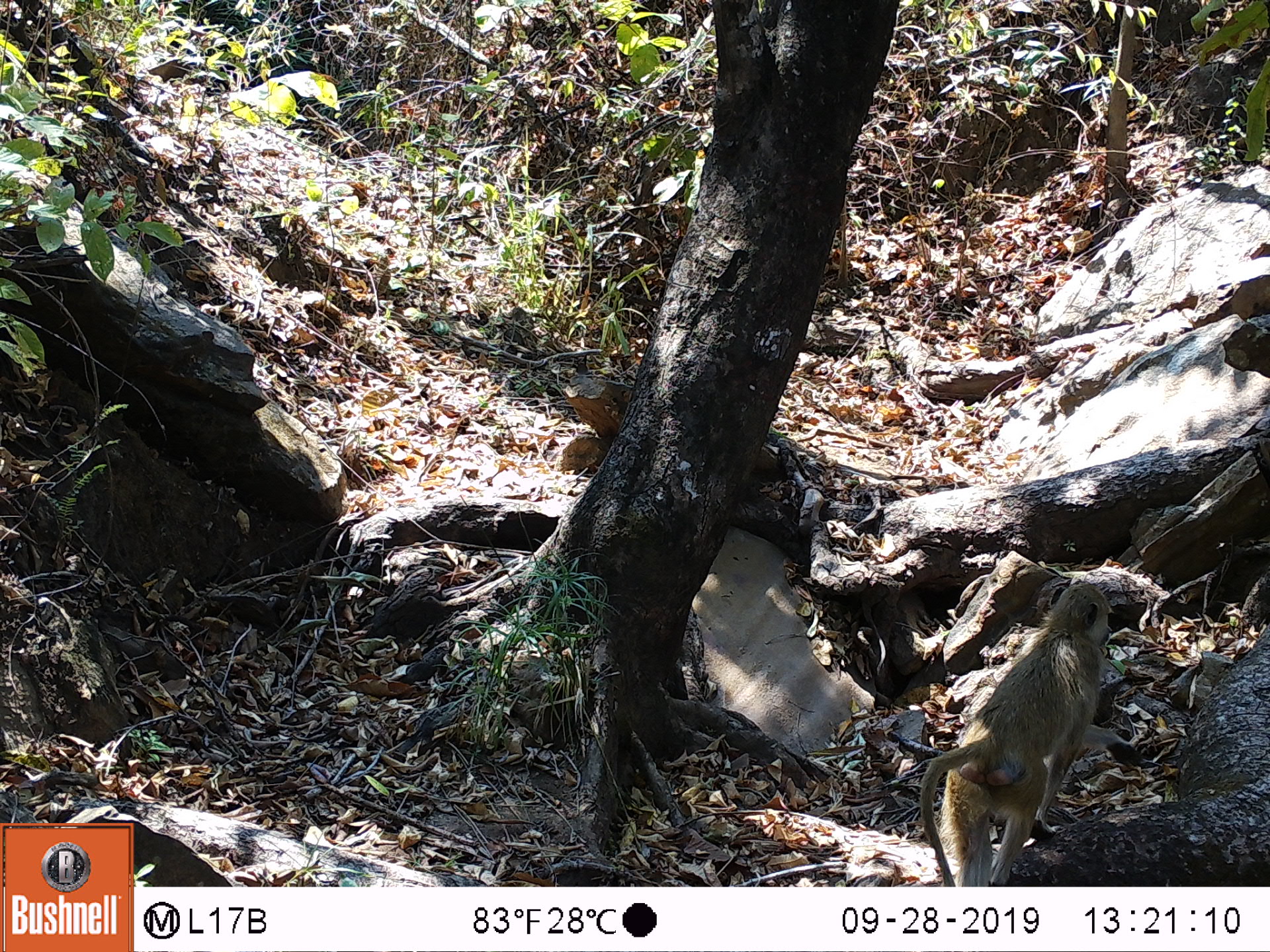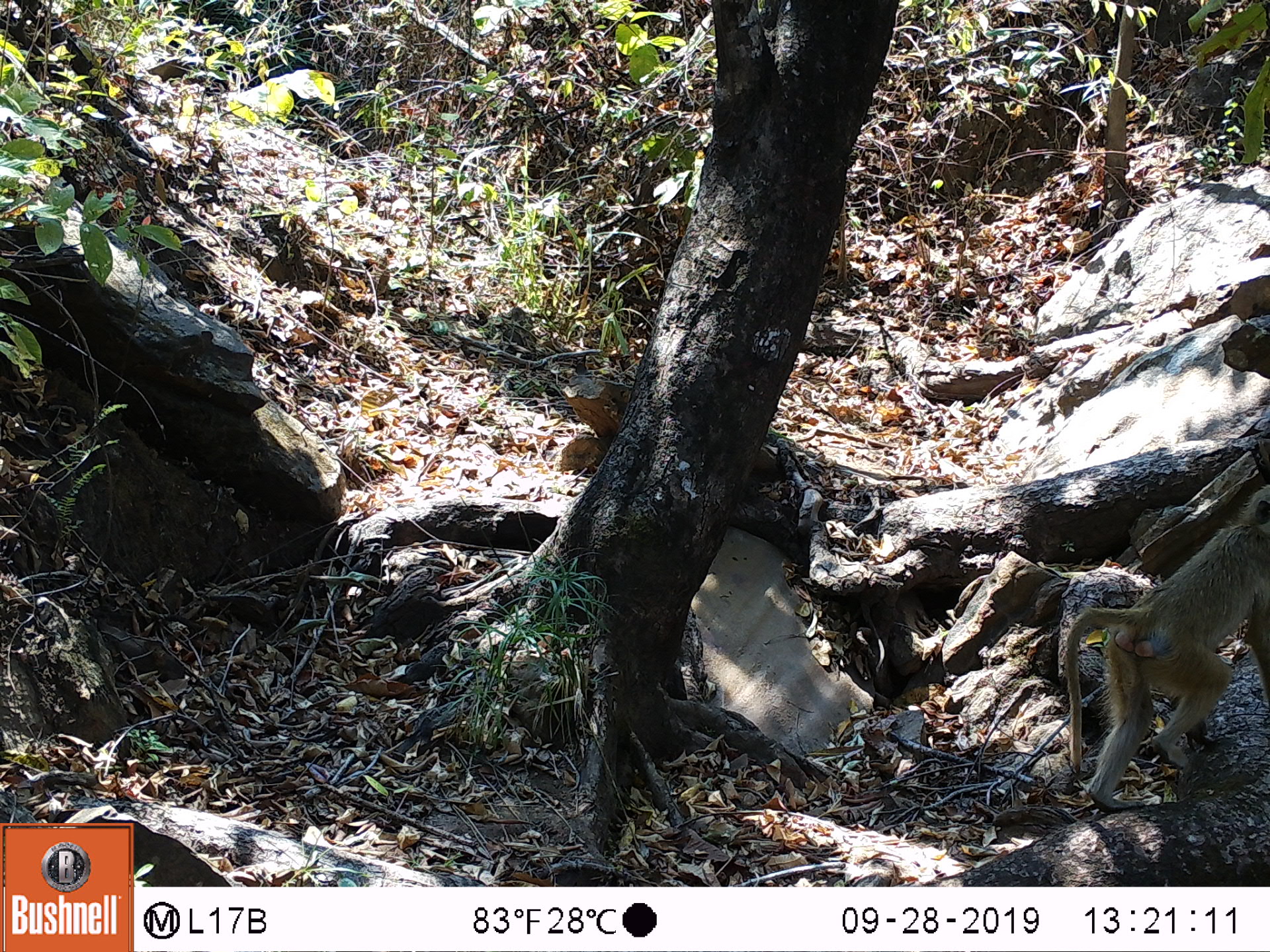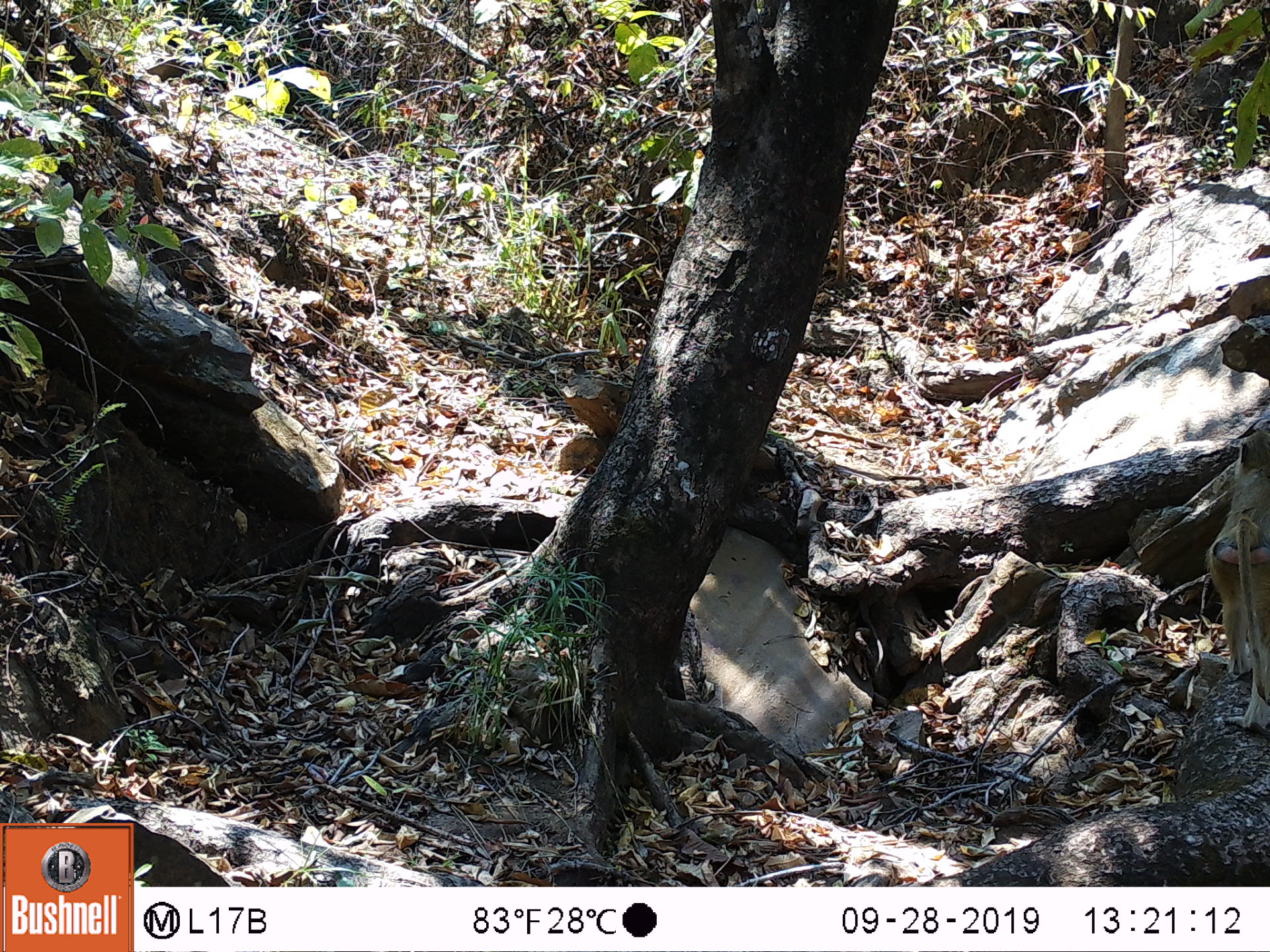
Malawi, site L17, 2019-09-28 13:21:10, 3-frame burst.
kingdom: Animalia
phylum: Chordata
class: Mammalia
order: Primates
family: Cercopithecidae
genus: Papio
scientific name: Papio cynocephalus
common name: yellow baboon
Yellow baboon (Papio cynocephalus), count 1.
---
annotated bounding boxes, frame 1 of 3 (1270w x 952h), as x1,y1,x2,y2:
yellow baboon: 916,574,1115,880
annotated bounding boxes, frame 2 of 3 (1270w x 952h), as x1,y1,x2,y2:
yellow baboon: 1059,495,1262,803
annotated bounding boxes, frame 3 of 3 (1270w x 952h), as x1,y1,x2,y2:
yellow baboon: 1204,426,1262,730